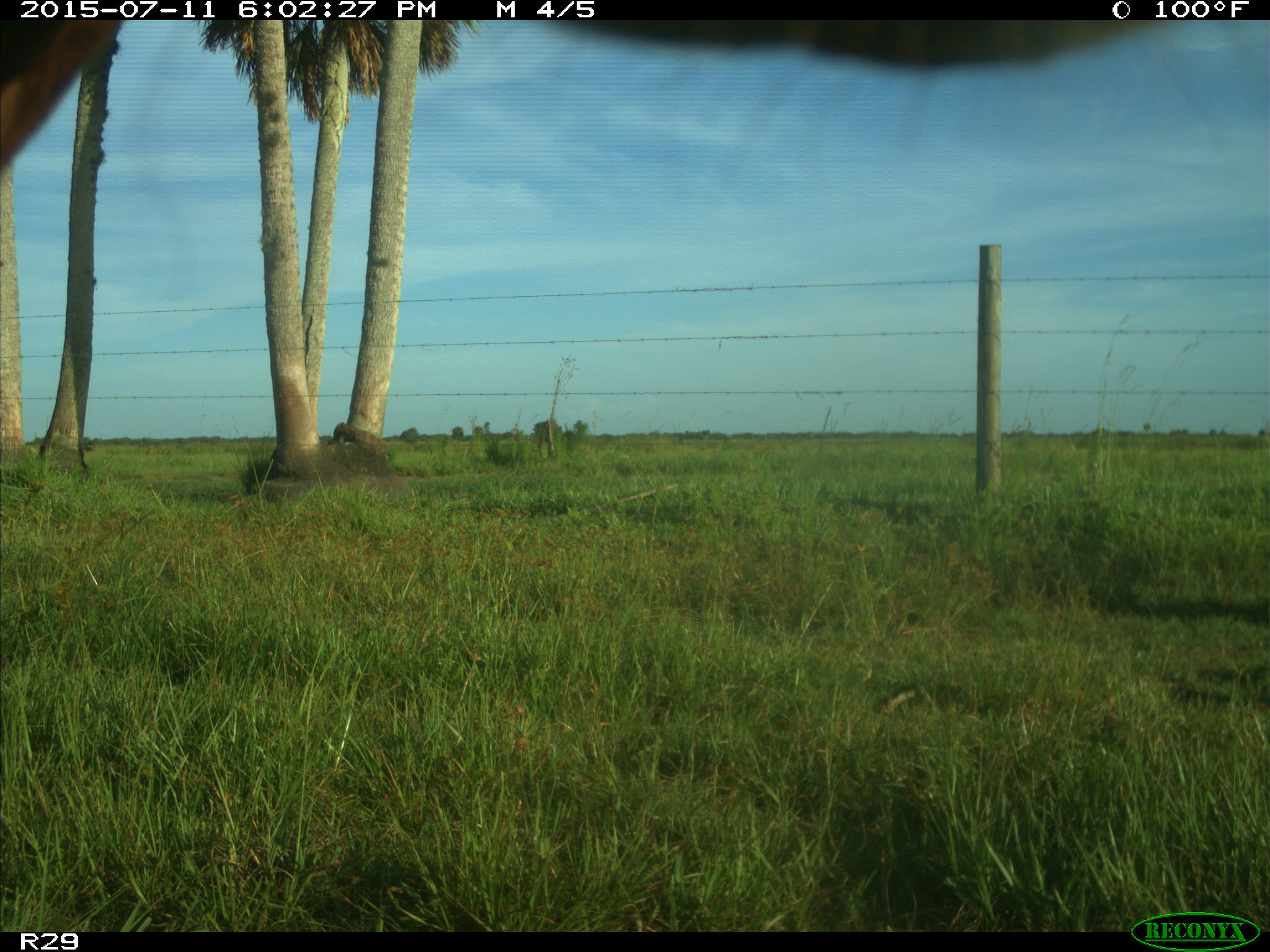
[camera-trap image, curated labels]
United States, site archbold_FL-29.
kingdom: Animalia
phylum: Chordata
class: Mammalia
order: Artiodactyla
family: Bovidae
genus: Bos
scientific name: Bos taurus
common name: domestic cow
Bos taurus (domestic cow).